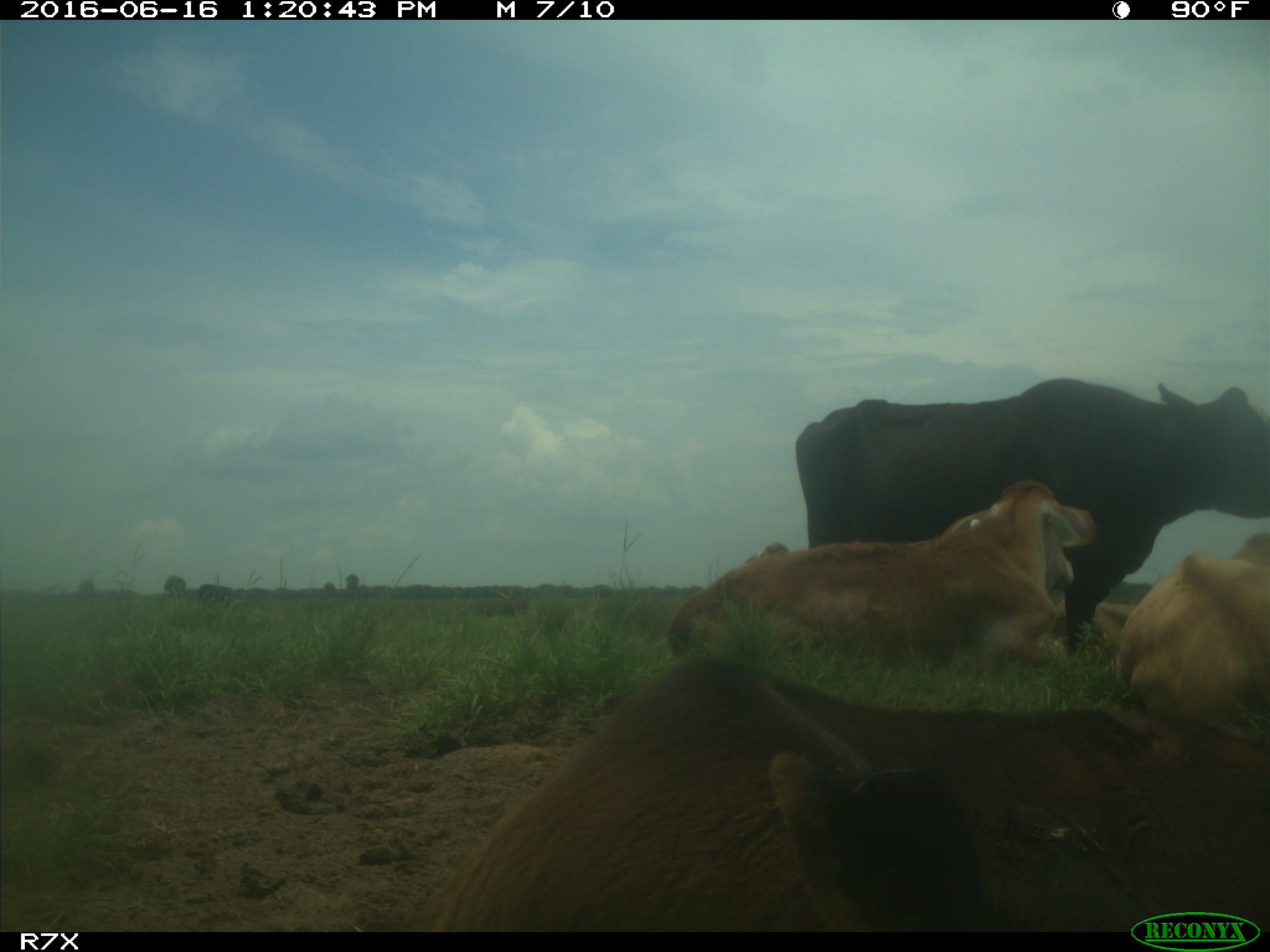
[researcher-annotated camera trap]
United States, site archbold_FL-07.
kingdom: Animalia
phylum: Chordata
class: Mammalia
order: Artiodactyla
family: Bovidae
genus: Bos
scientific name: Bos taurus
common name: domestic cow